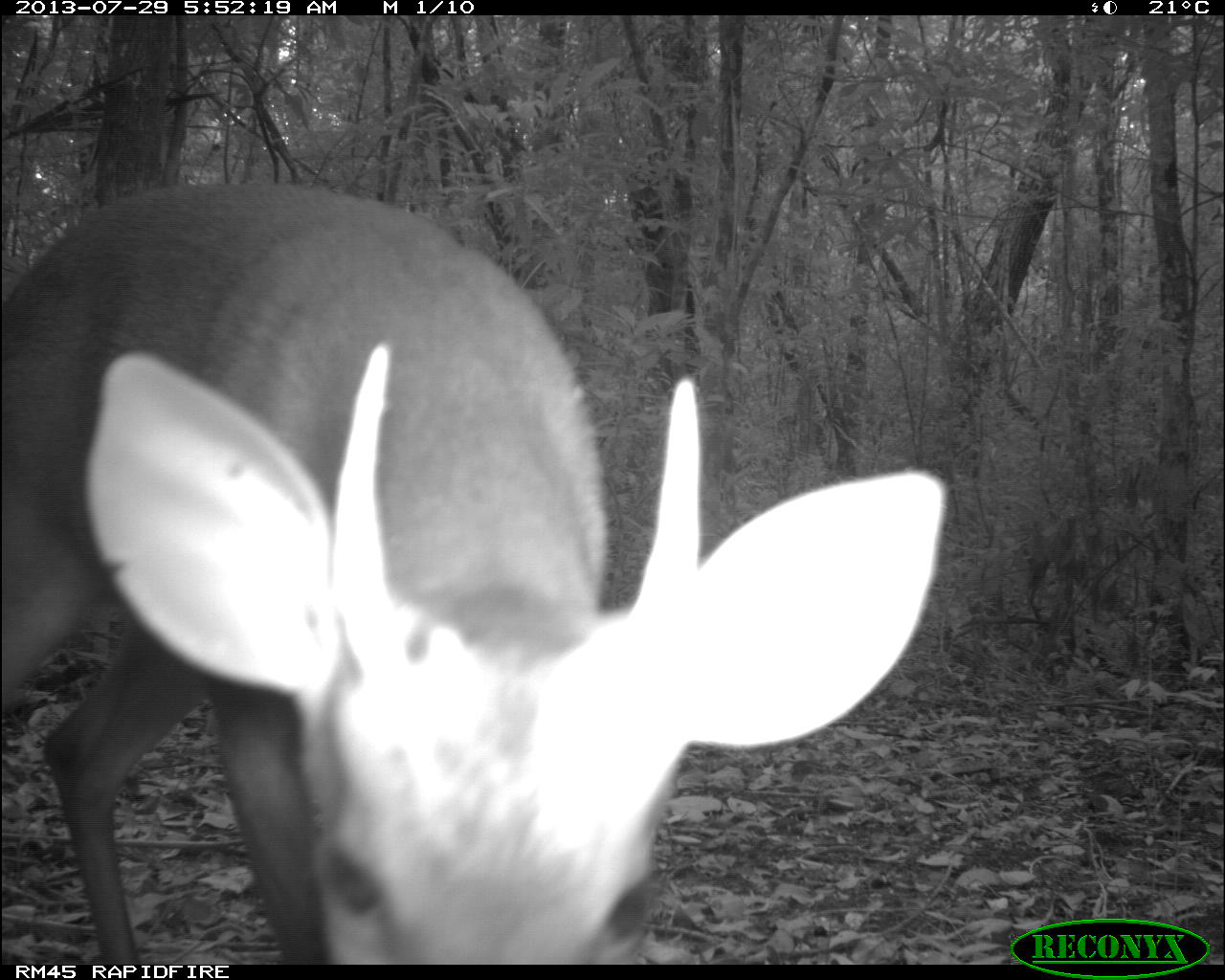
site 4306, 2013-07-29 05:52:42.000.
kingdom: Animalia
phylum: Chordata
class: Mammalia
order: Artiodactyla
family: Cervidae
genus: Mazama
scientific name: Mazama temama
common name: central american red brocket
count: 1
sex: male